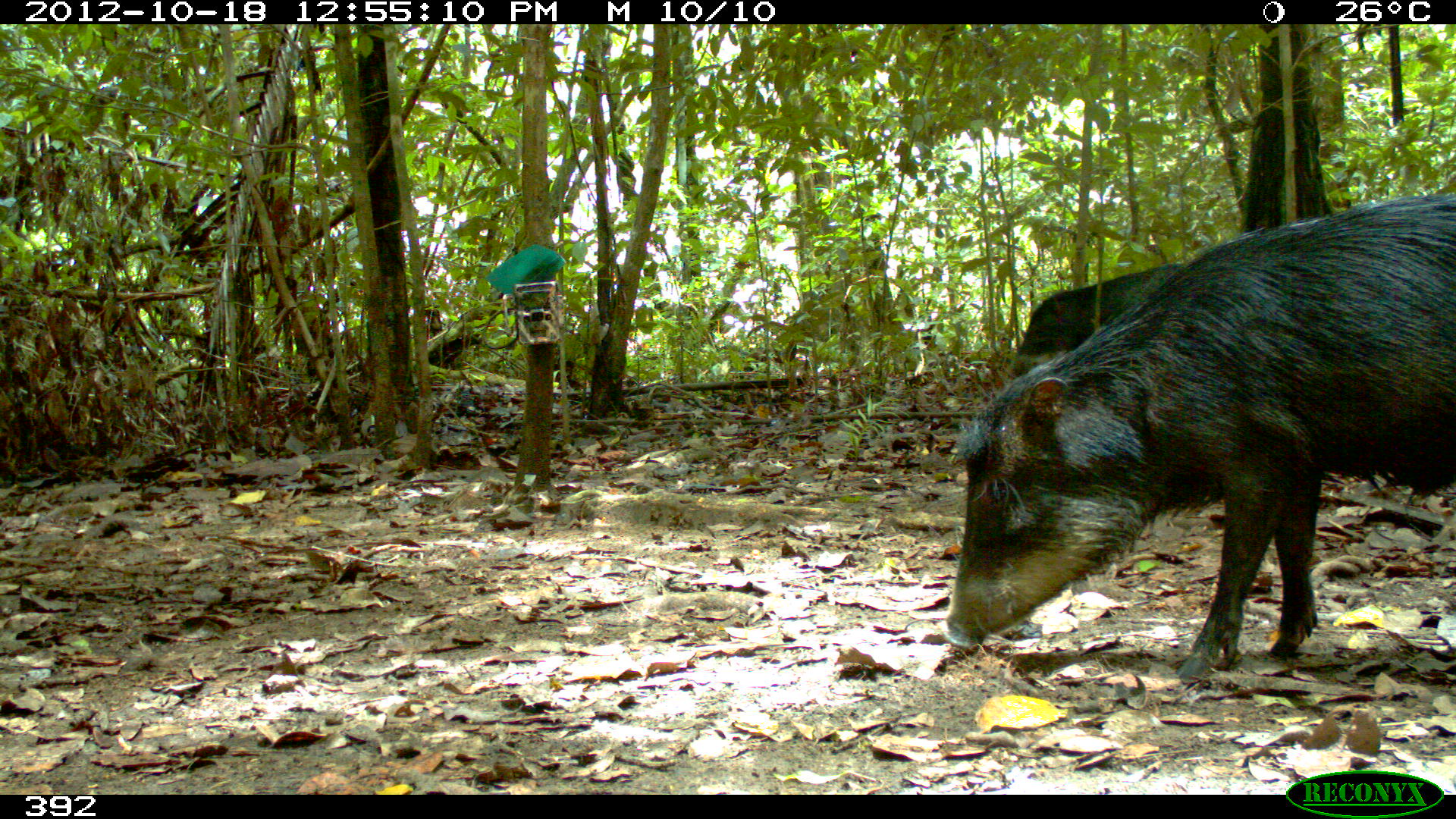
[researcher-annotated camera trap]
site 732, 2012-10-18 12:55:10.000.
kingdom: Animalia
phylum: Chordata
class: Mammalia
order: Artiodactyla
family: Tayassuidae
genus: Tayassu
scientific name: Tayassu pecari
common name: white-lipped peccary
Tayassu pecari (white-lipped peccary).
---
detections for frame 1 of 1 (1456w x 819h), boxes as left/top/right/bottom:
tayassu pecari: 942/184/1456/681; 1007/259/1178/382